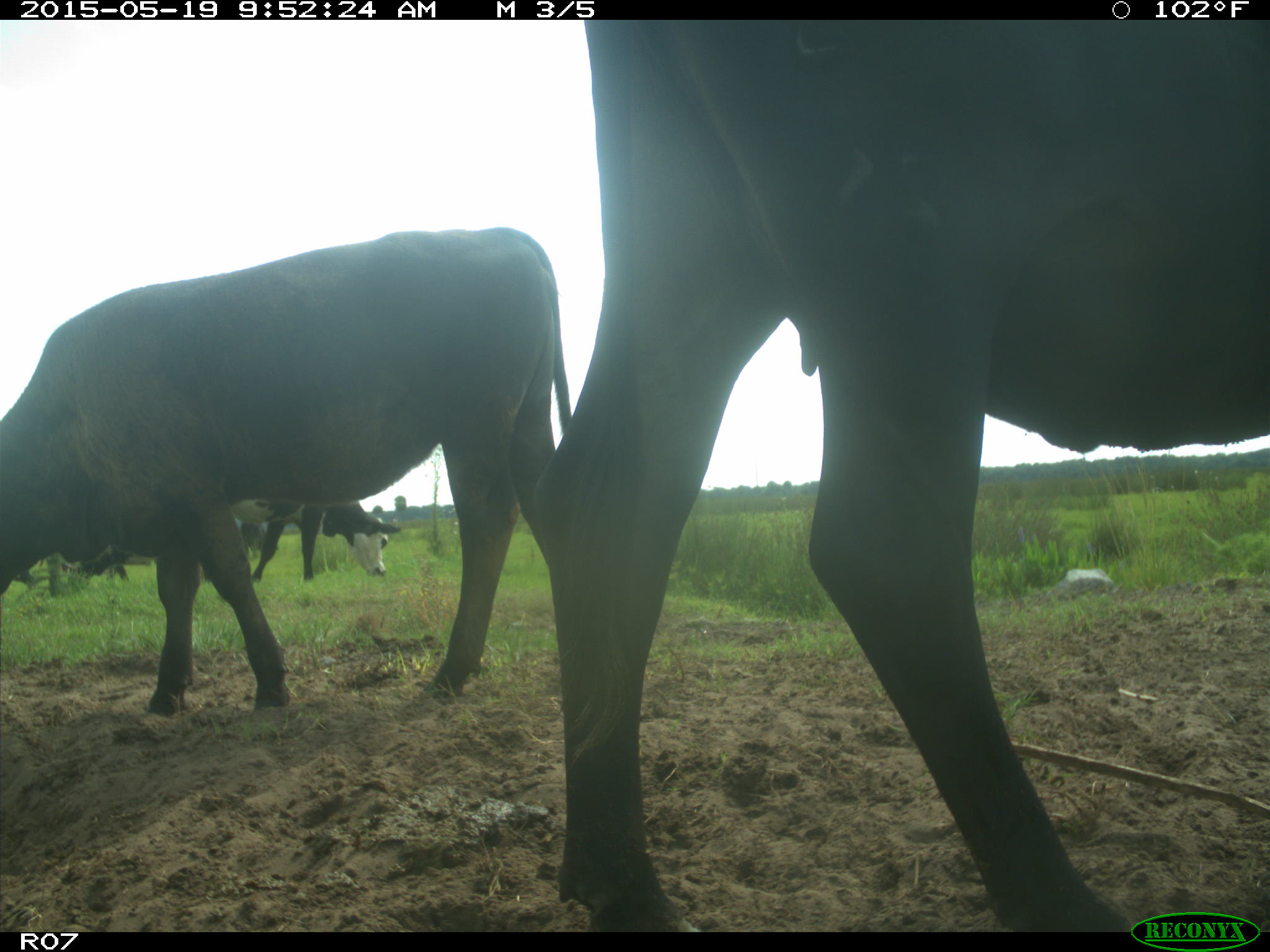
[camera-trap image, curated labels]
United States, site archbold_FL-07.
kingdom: Animalia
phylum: Chordata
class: Mammalia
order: Artiodactyla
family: Bovidae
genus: Bos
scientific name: Bos taurus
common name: domestic cow